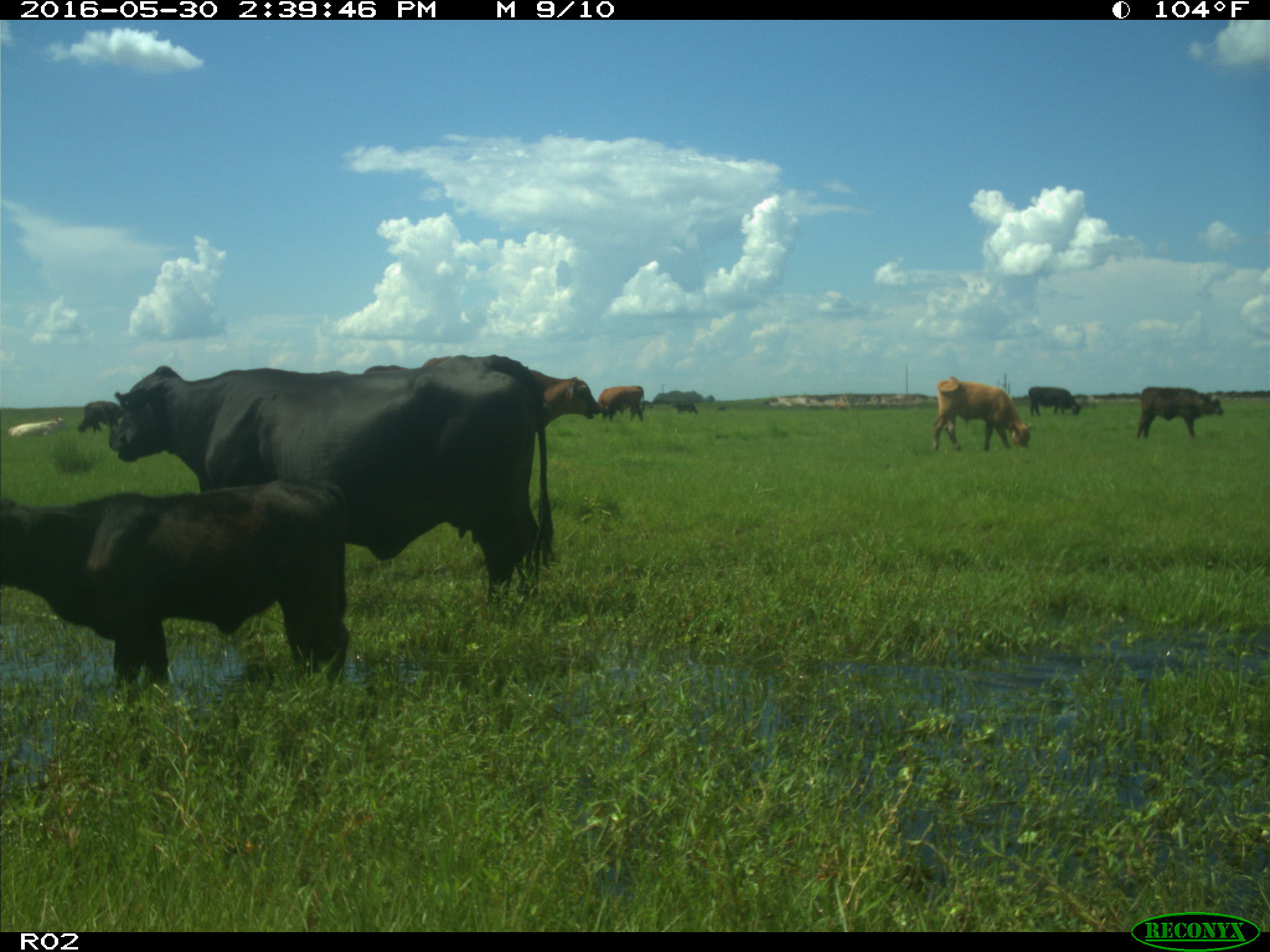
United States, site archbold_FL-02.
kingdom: Animalia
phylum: Chordata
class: Mammalia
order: Artiodactyla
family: Bovidae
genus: Bos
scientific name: Bos taurus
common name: domestic cow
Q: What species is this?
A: Bos taurus (domestic cow).